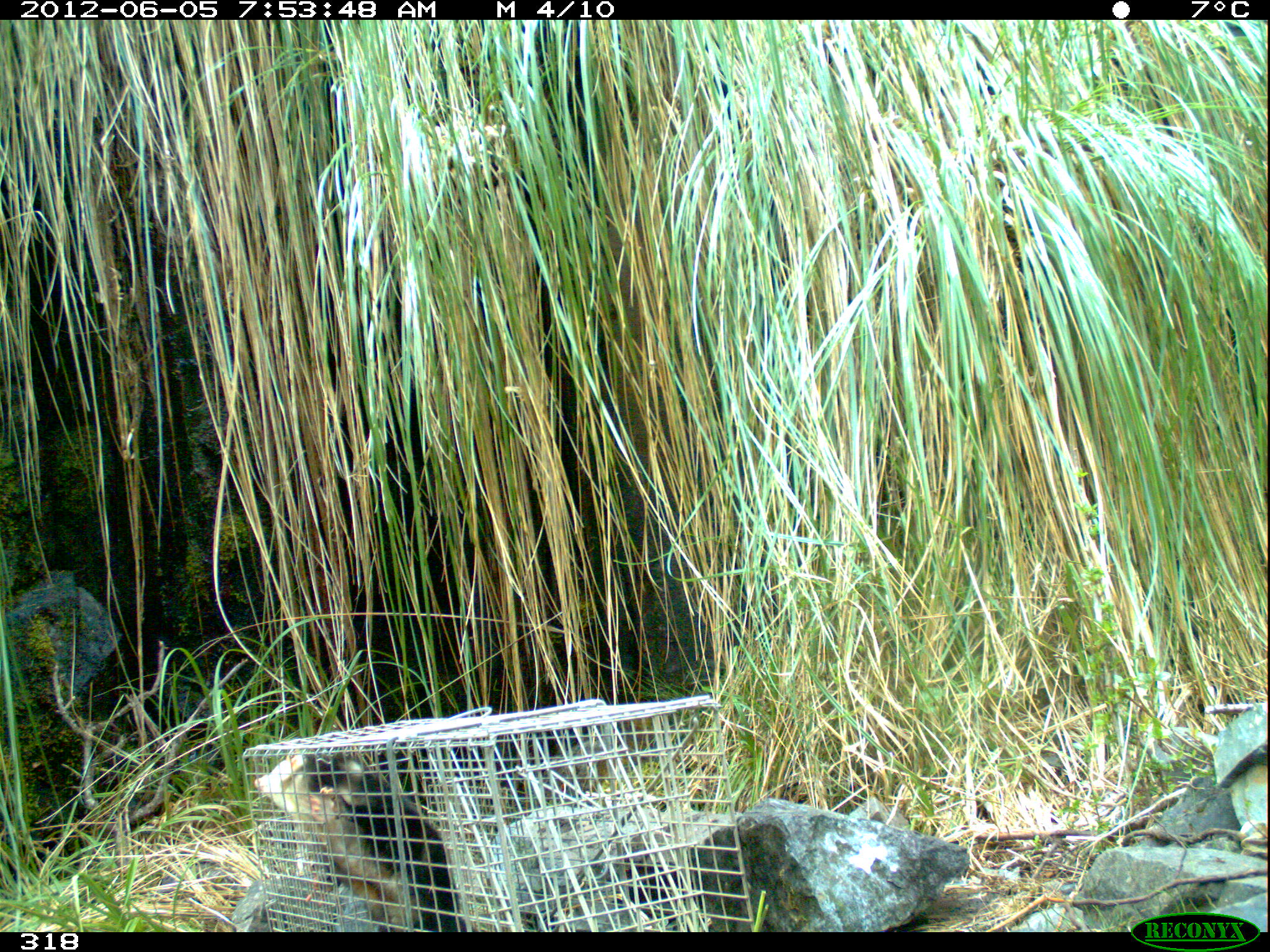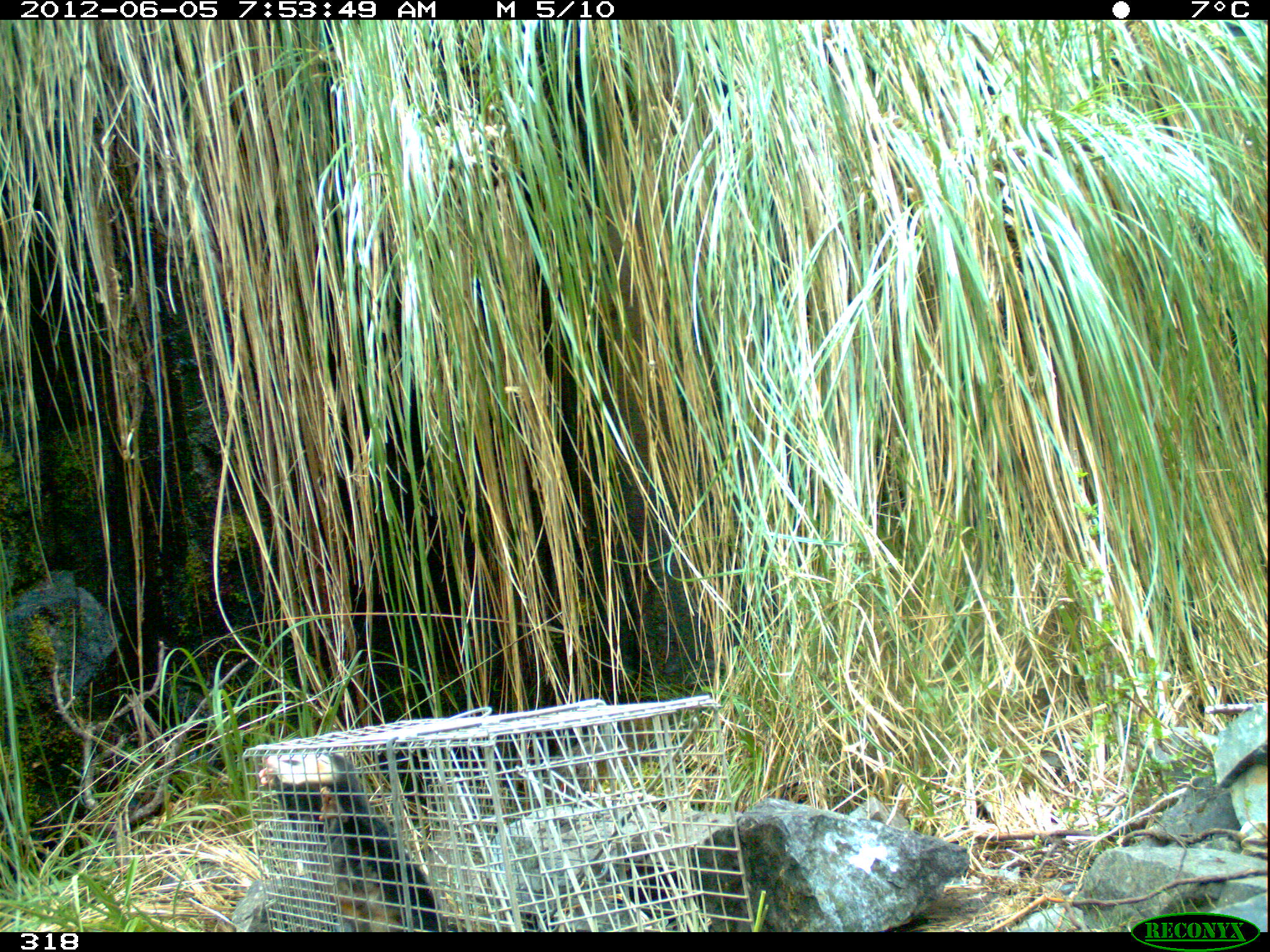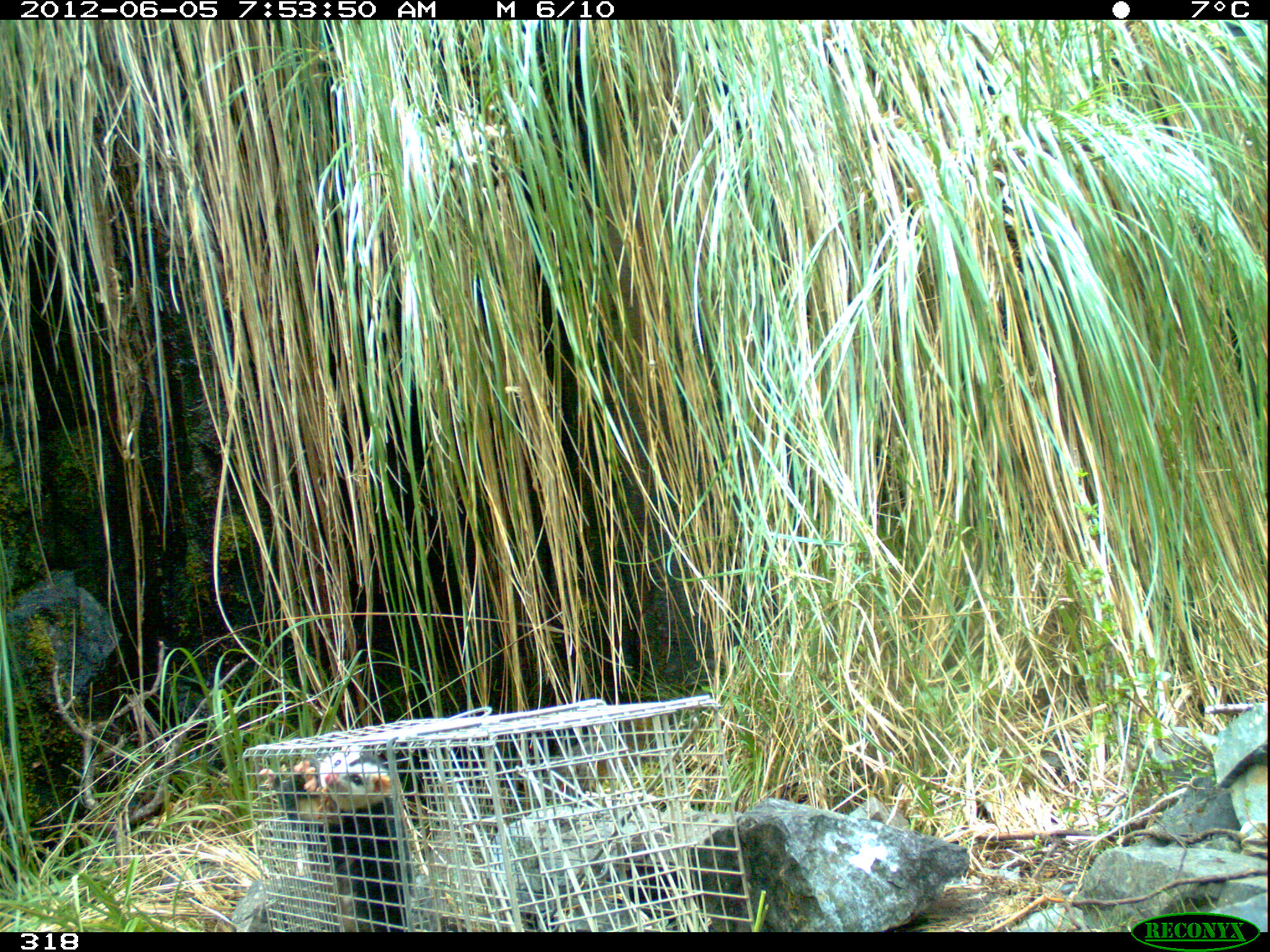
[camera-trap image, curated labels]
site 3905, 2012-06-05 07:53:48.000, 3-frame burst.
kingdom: Animalia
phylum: Chordata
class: Mammalia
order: Didelphimorphia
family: Didelphidae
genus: Didelphis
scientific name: Didelphis pernigra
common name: andean white-eared opossum